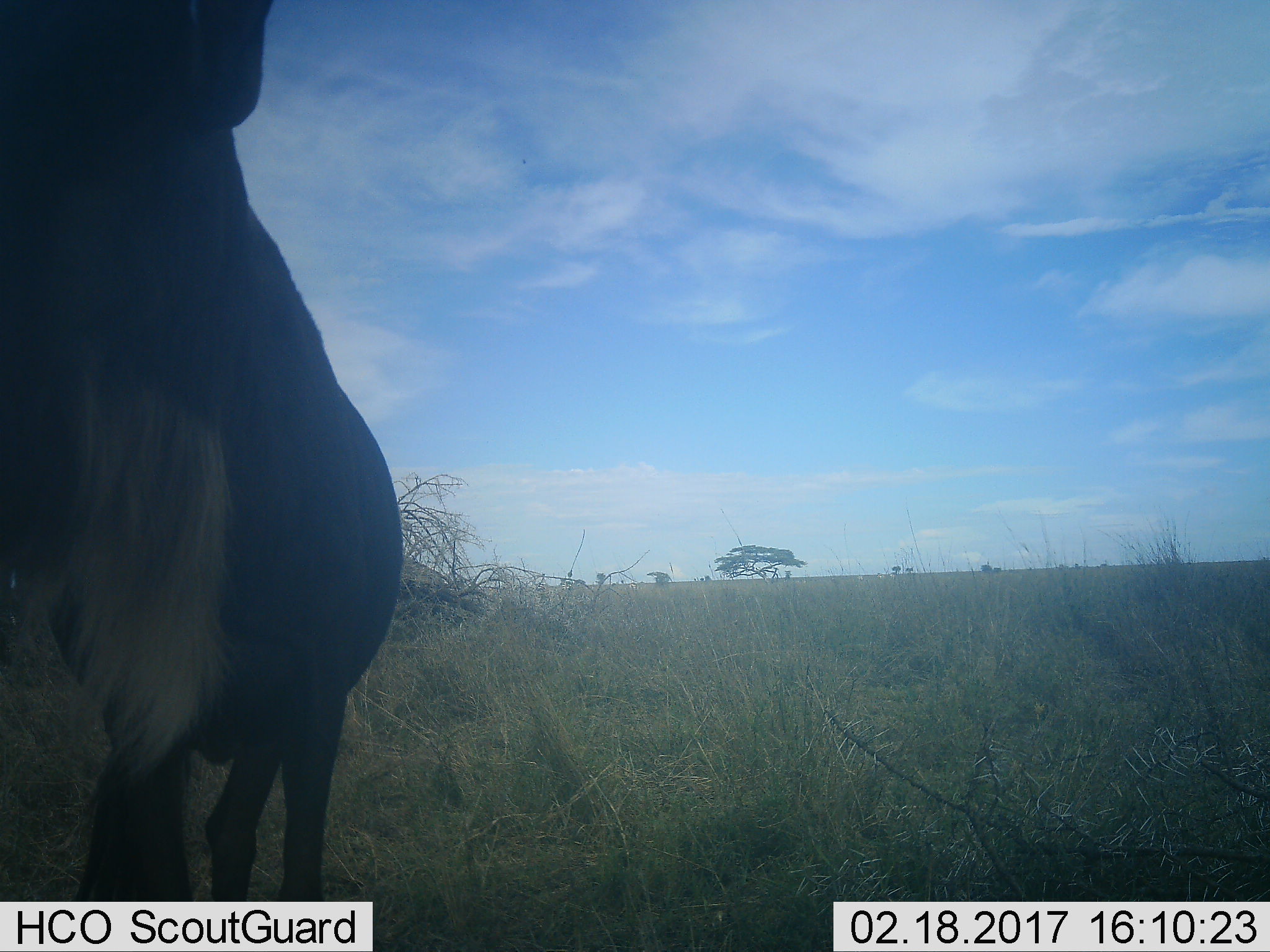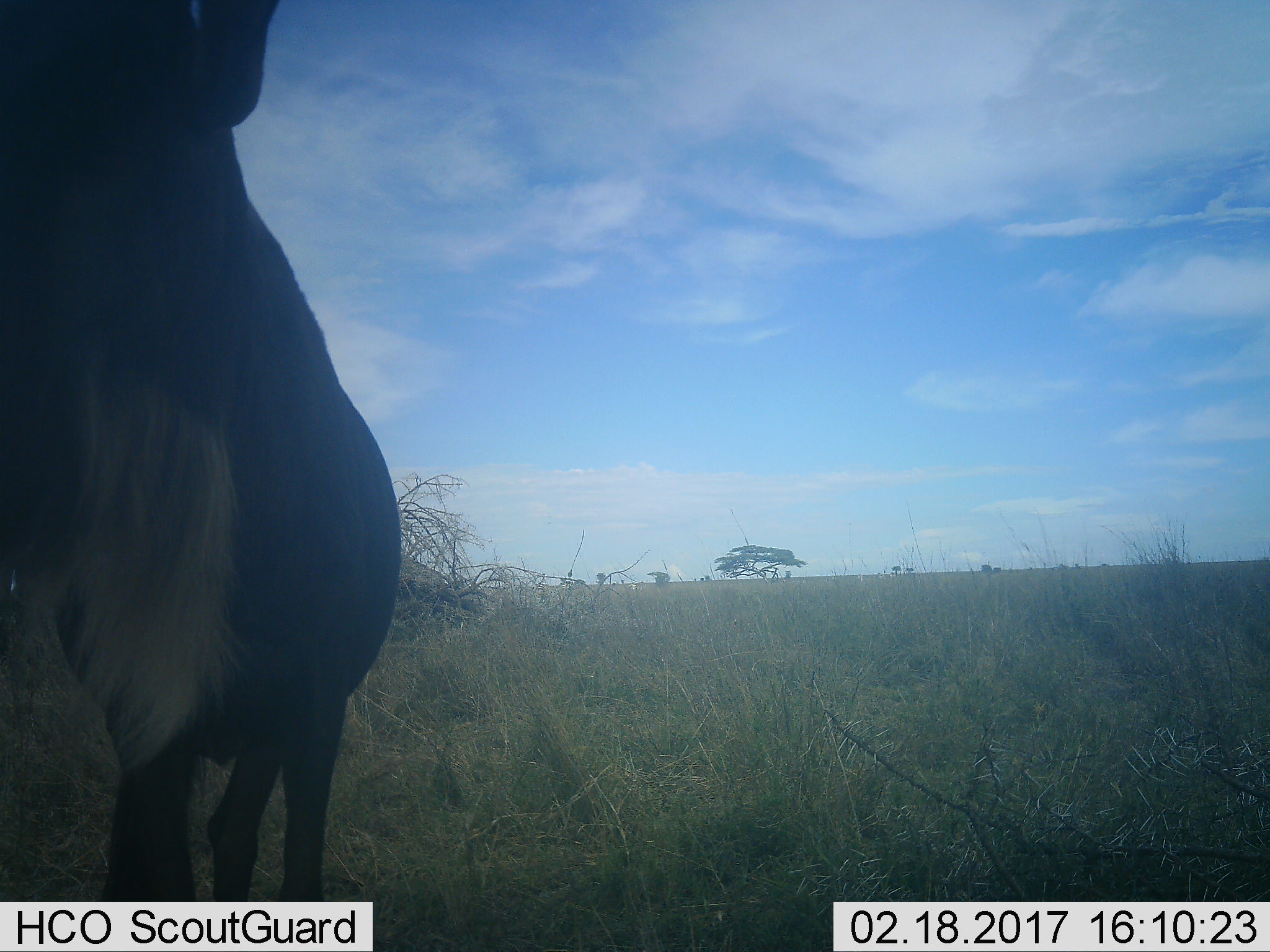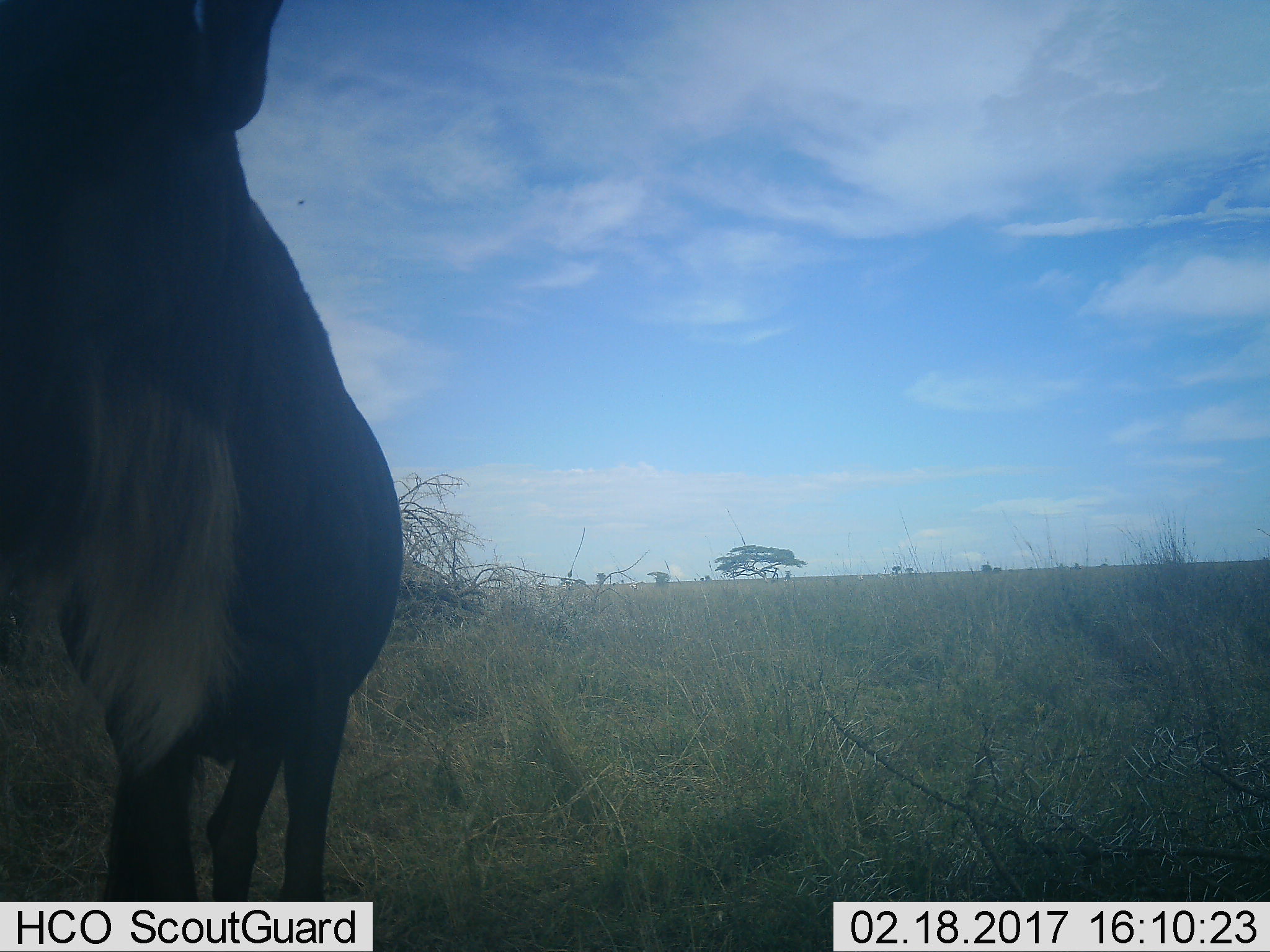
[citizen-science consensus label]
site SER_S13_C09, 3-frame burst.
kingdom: Animalia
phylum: Chordata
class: Mammalia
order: Artiodactyla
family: Bovidae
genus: Connochaetes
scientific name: Connochaetes taurinus taurinus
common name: blue wildebeest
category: wildebeestblue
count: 1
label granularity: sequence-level